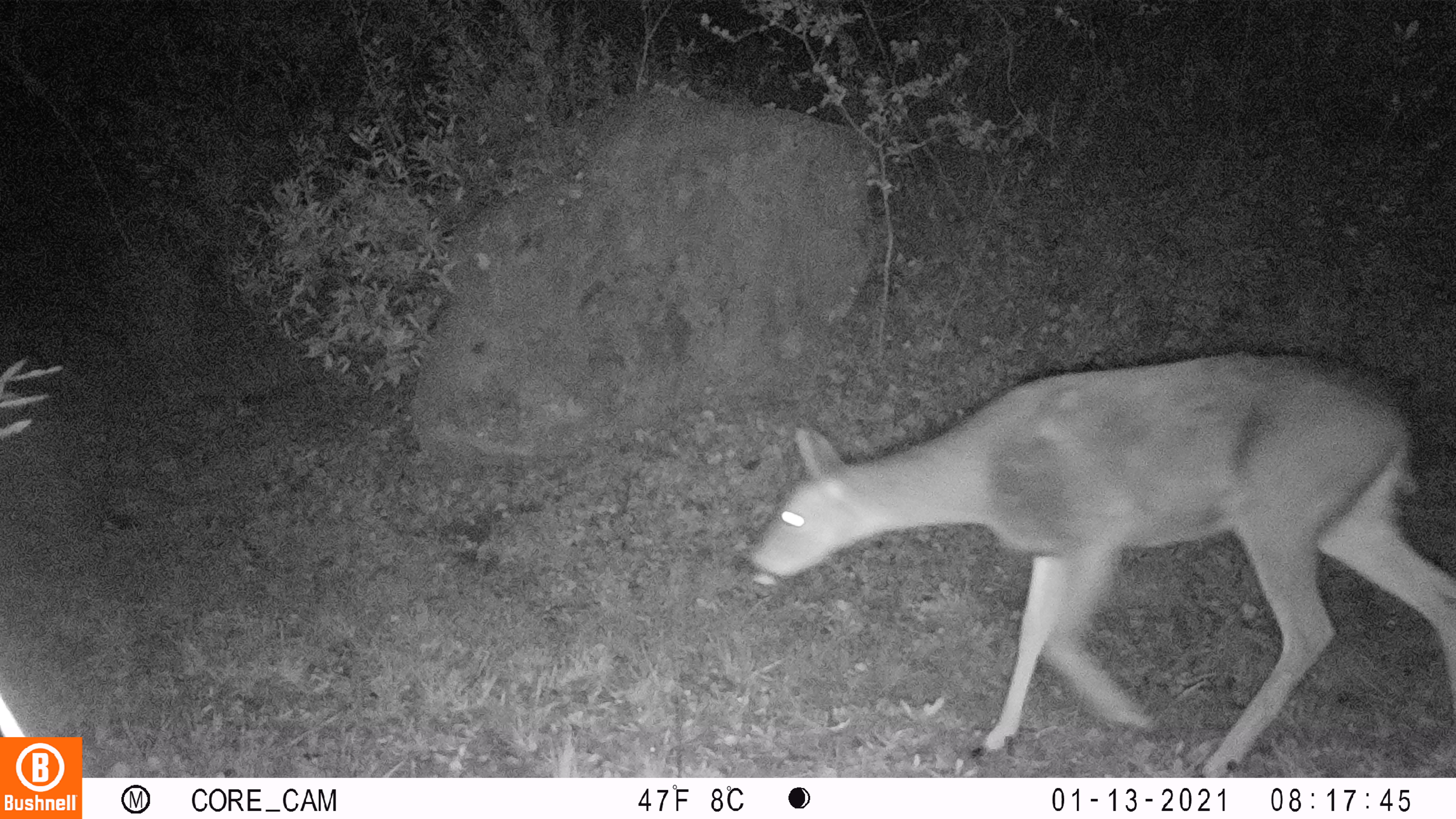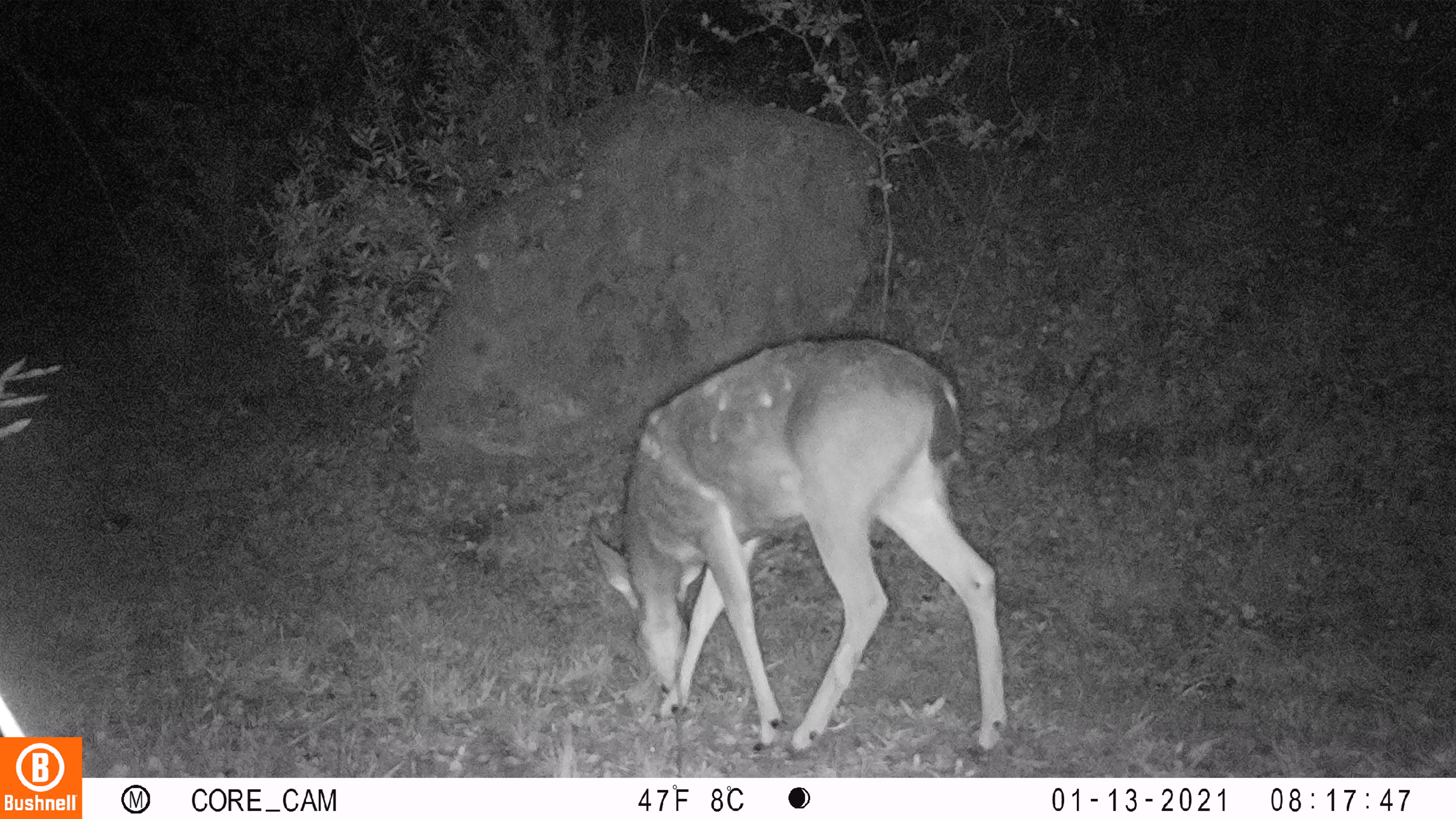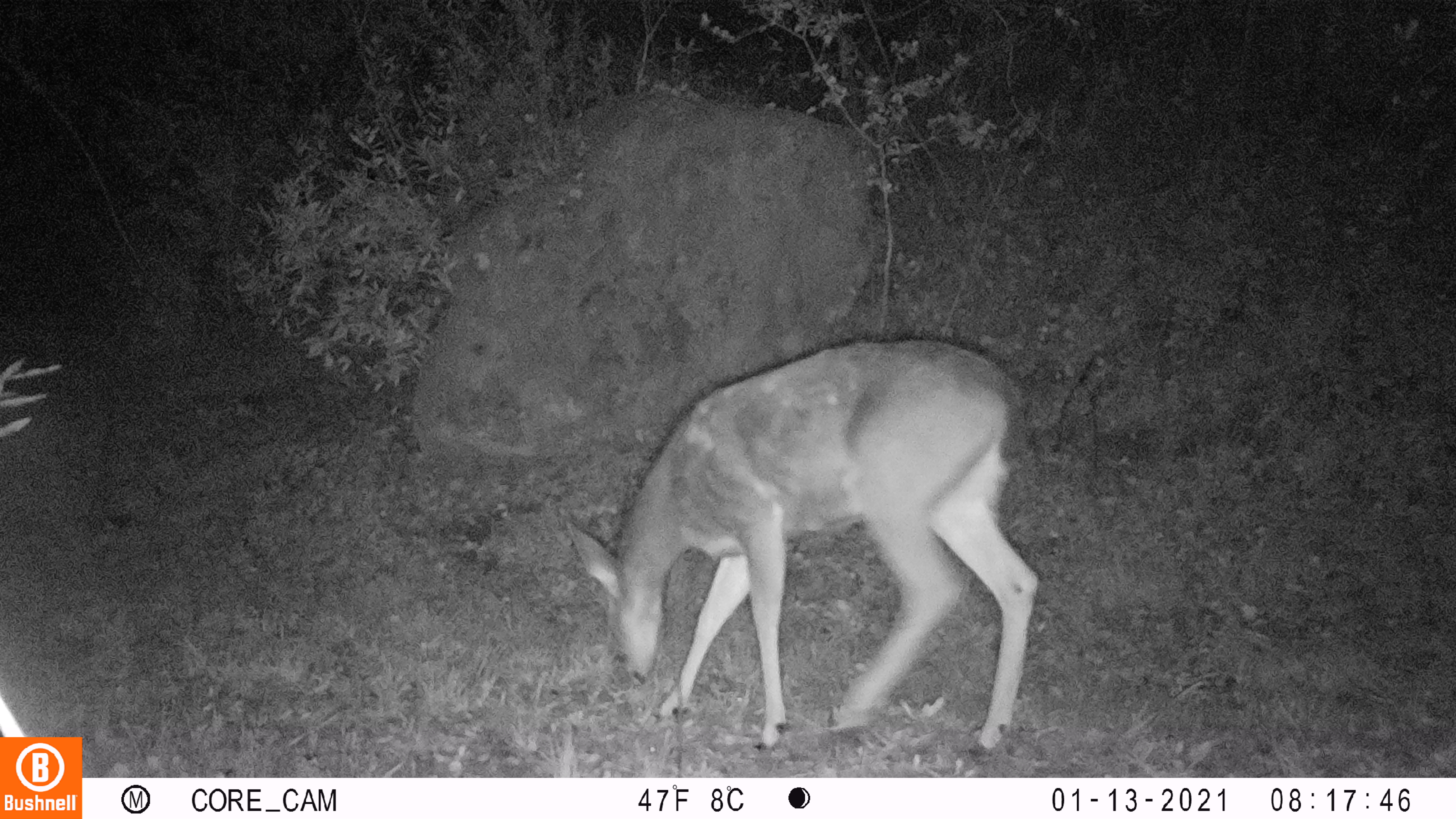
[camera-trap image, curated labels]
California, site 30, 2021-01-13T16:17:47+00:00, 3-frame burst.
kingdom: Animalia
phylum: Chordata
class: Mammalia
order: Artiodactyla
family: Cervidae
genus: Odocoileus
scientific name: Odocoileus hemionus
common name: mule deer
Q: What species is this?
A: Mule deer (Odocoileus hemionus).